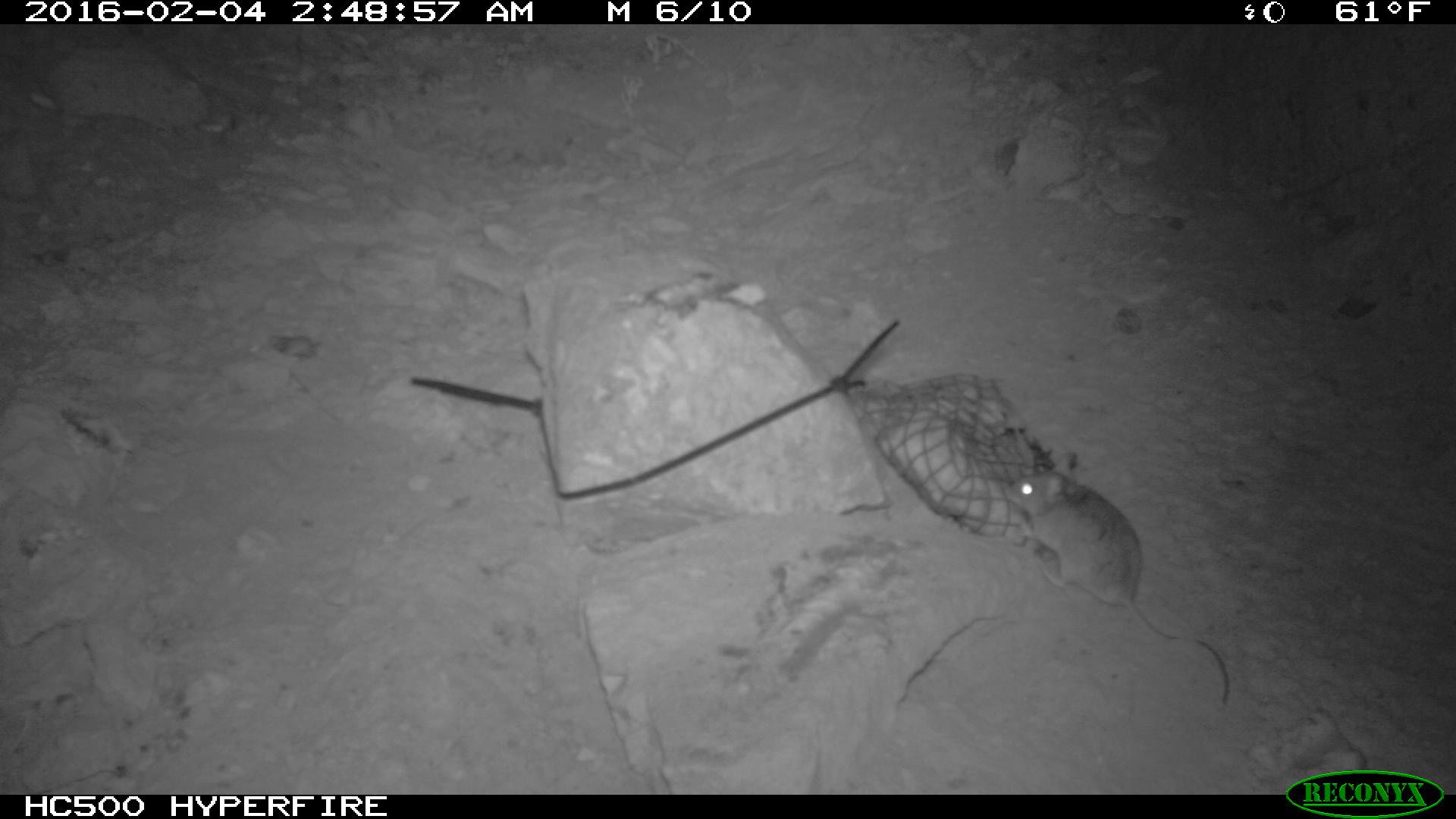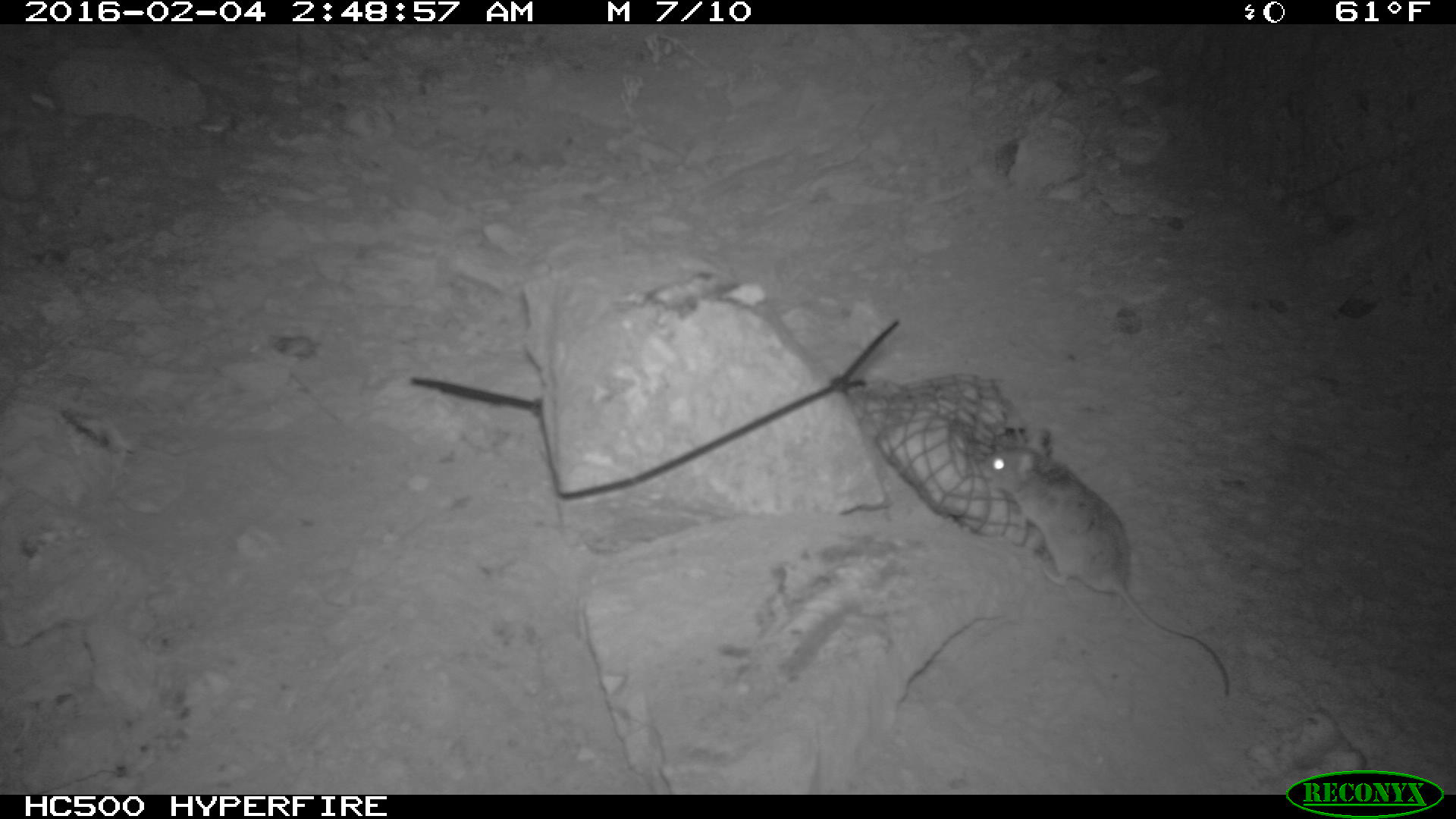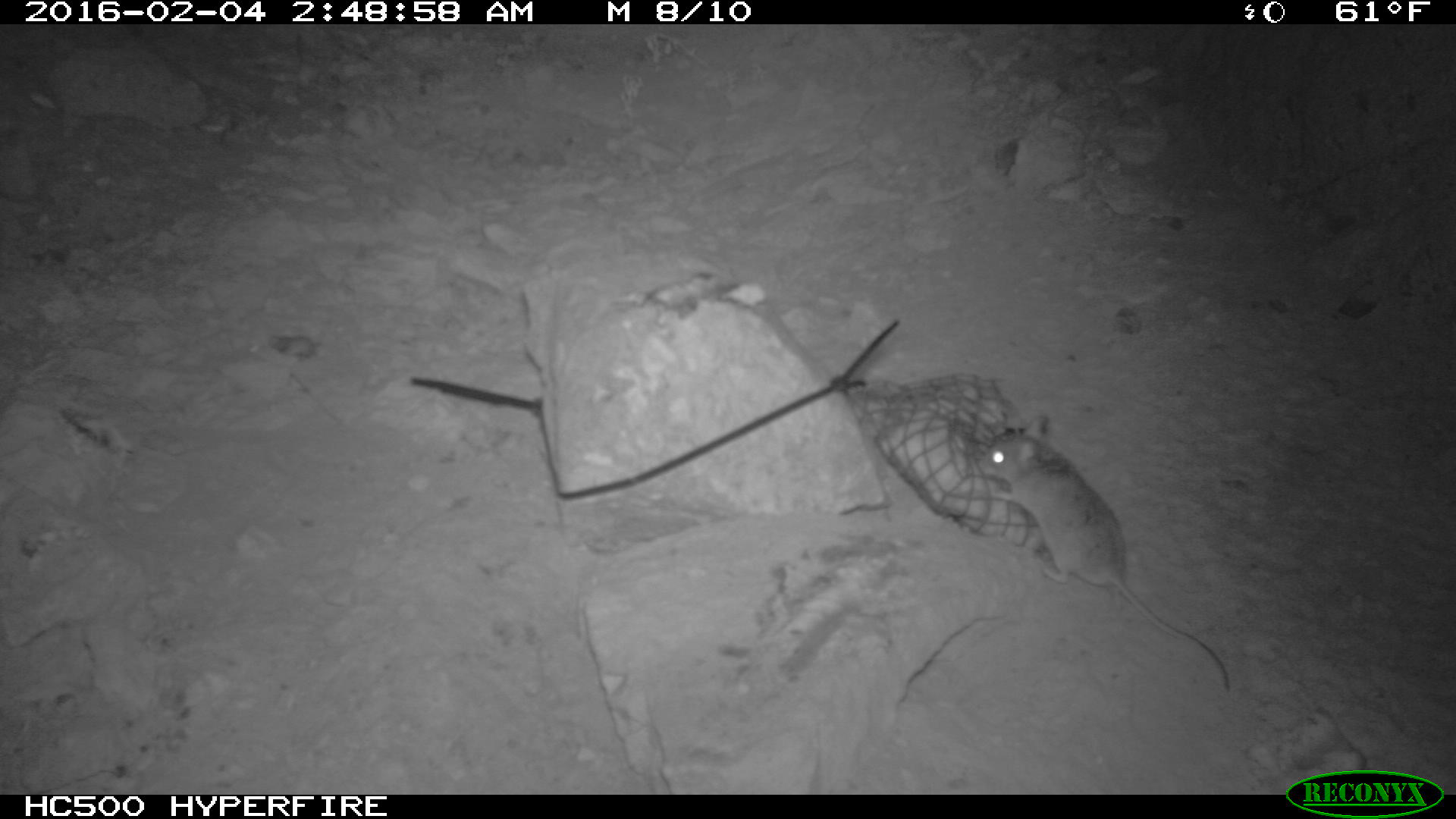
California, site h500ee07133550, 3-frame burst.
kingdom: Animalia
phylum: Chordata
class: Mammalia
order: Rodentia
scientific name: Rodentia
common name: rodent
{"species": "rodent (Rodentia)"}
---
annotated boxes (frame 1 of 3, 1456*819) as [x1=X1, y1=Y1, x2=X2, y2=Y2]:
rodent: [x1=1004, y1=453, x2=1235, y2=711]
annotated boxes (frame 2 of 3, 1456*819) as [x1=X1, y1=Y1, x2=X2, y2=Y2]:
rodent: [x1=977, y1=428, x2=1230, y2=698]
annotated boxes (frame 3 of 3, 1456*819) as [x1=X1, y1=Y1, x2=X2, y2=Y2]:
rodent: [x1=979, y1=416, x2=1232, y2=691]